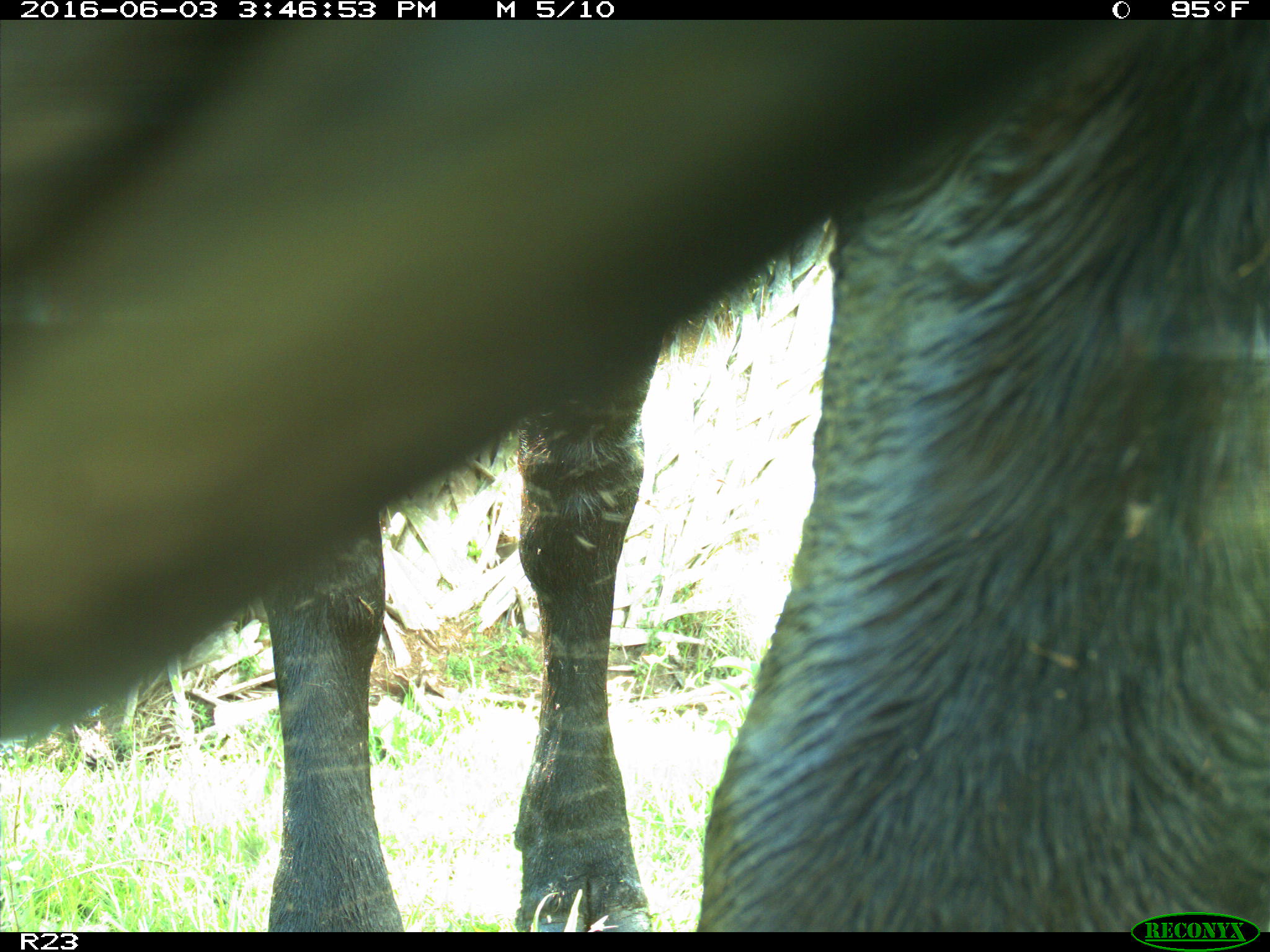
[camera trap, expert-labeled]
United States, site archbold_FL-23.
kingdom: Animalia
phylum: Chordata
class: Mammalia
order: Artiodactyla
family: Bovidae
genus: Bos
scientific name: Bos taurus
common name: domestic cow